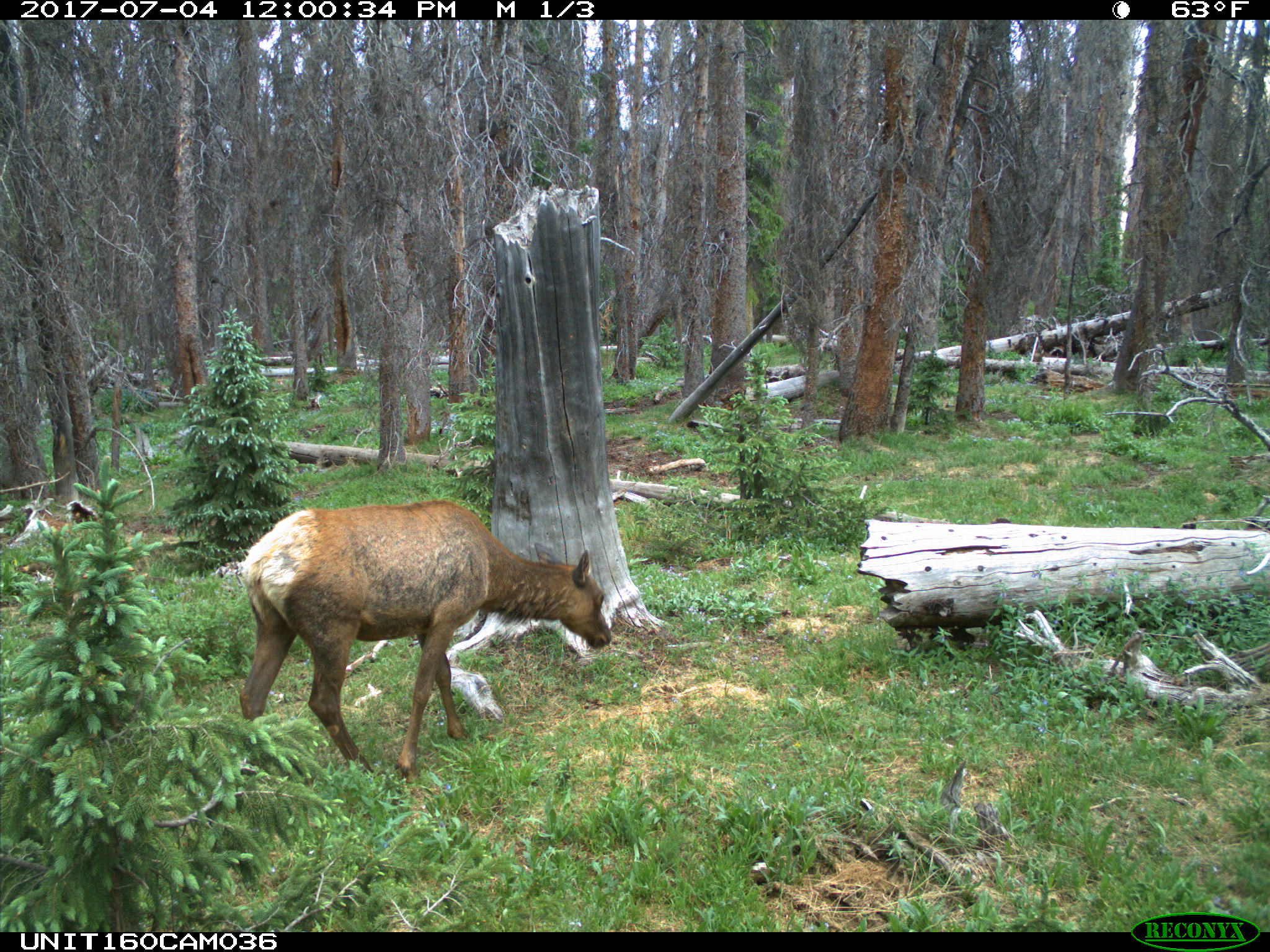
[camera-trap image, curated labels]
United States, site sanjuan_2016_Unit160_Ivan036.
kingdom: Animalia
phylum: Chordata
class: Mammalia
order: Artiodactyla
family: Cervidae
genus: Cervus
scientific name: Cervus elaphus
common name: red deer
Cervus elaphus (red deer).